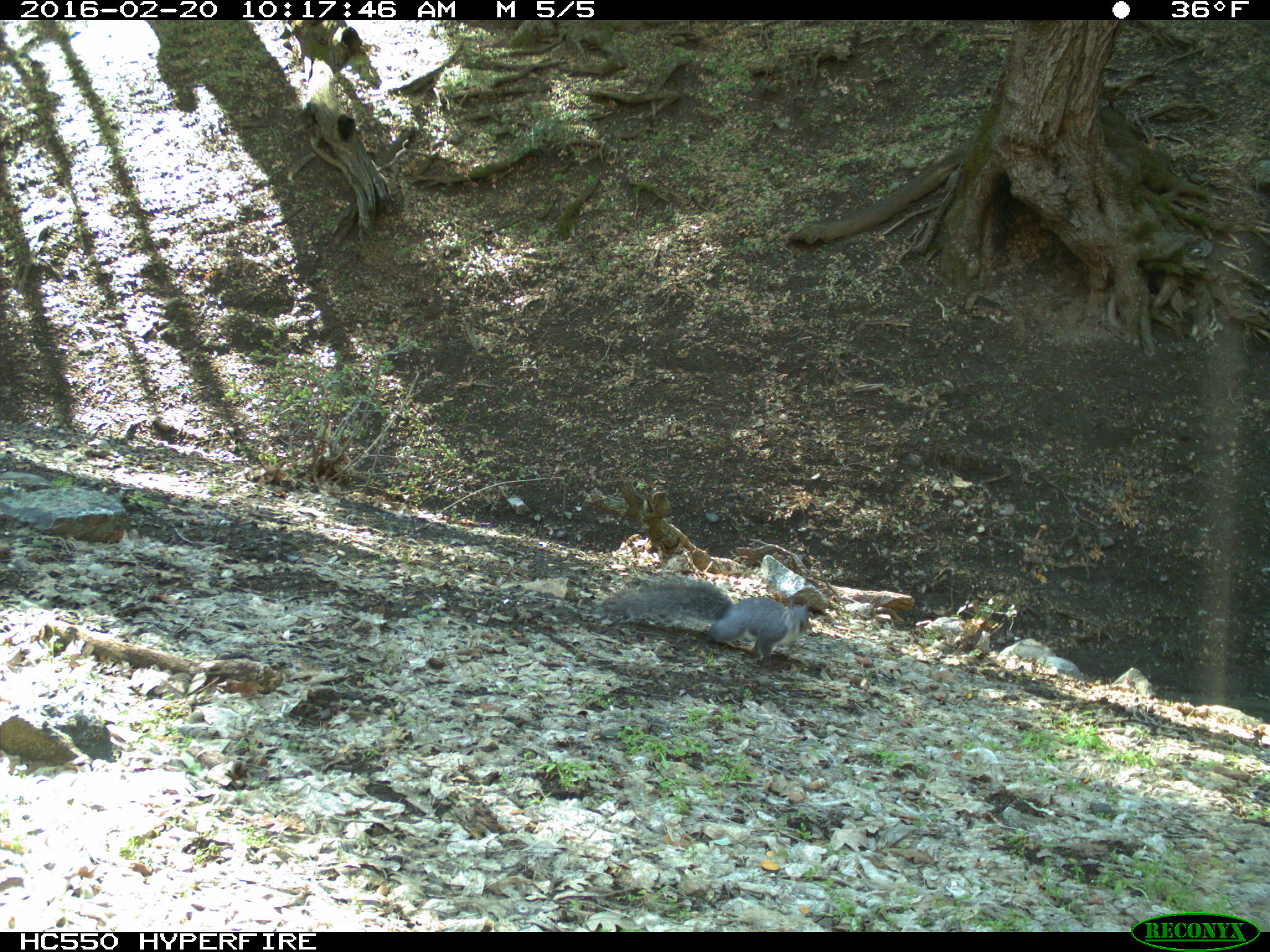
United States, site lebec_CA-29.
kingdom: Animalia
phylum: Chordata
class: Mammalia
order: Rodentia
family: Sciuridae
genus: Sciurus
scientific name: Sciurus carolinensis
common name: eastern gray squirrel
Sciurus carolinensis (eastern gray squirrel).